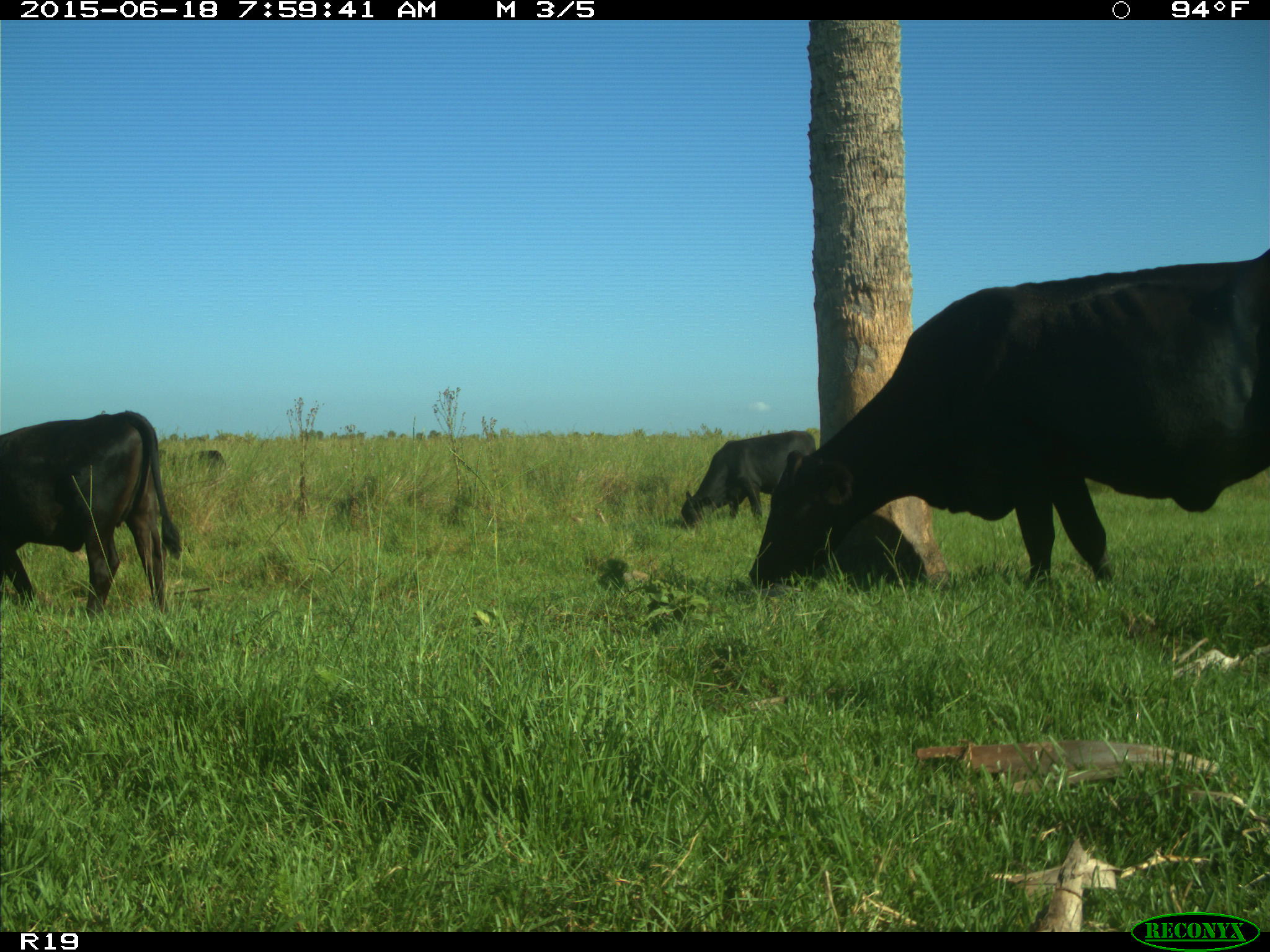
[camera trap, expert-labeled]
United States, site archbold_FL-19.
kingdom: Animalia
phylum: Chordata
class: Mammalia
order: Artiodactyla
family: Bovidae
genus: Bos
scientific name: Bos taurus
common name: domestic cow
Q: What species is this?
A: Bos taurus (domestic cow).